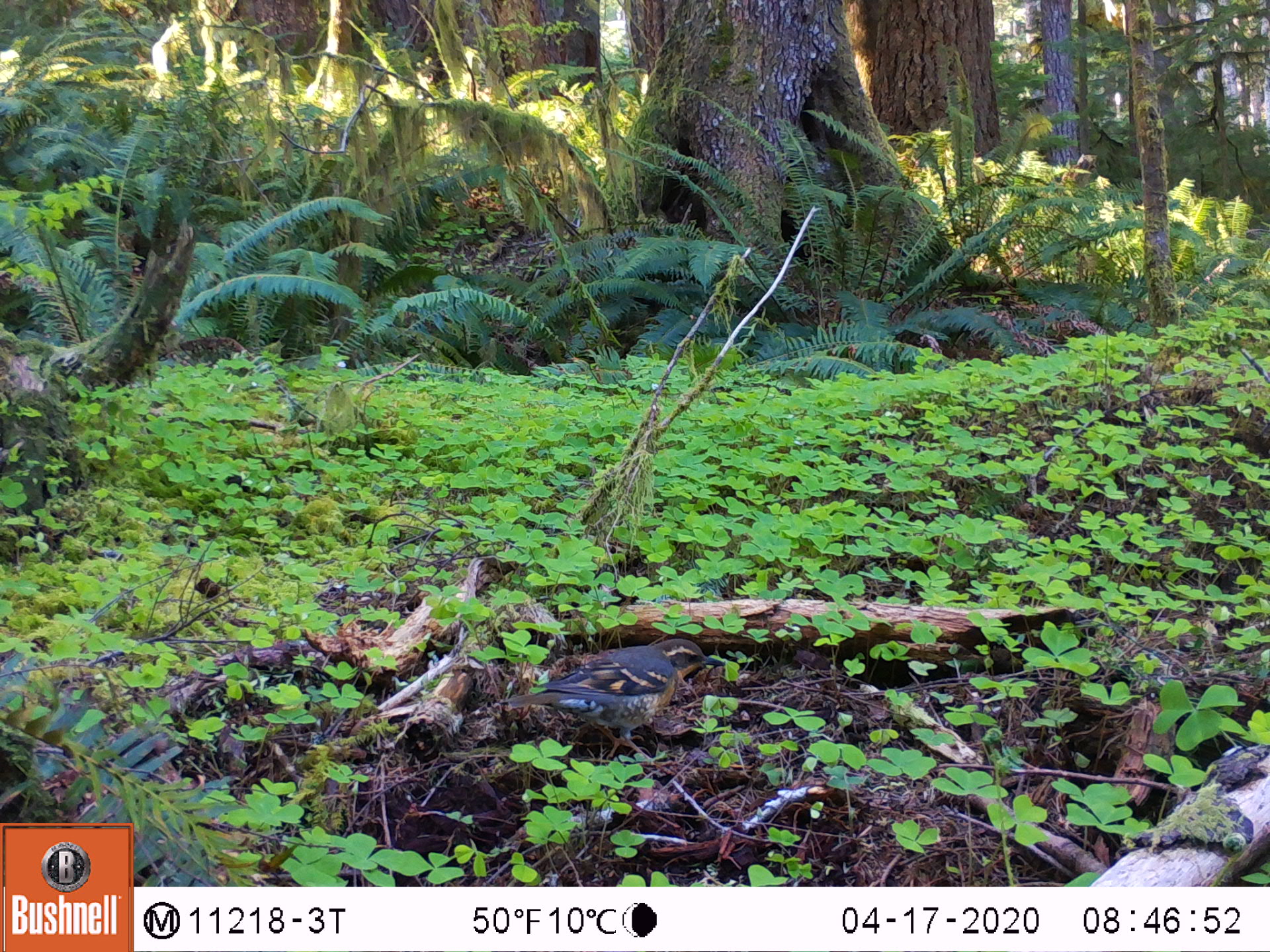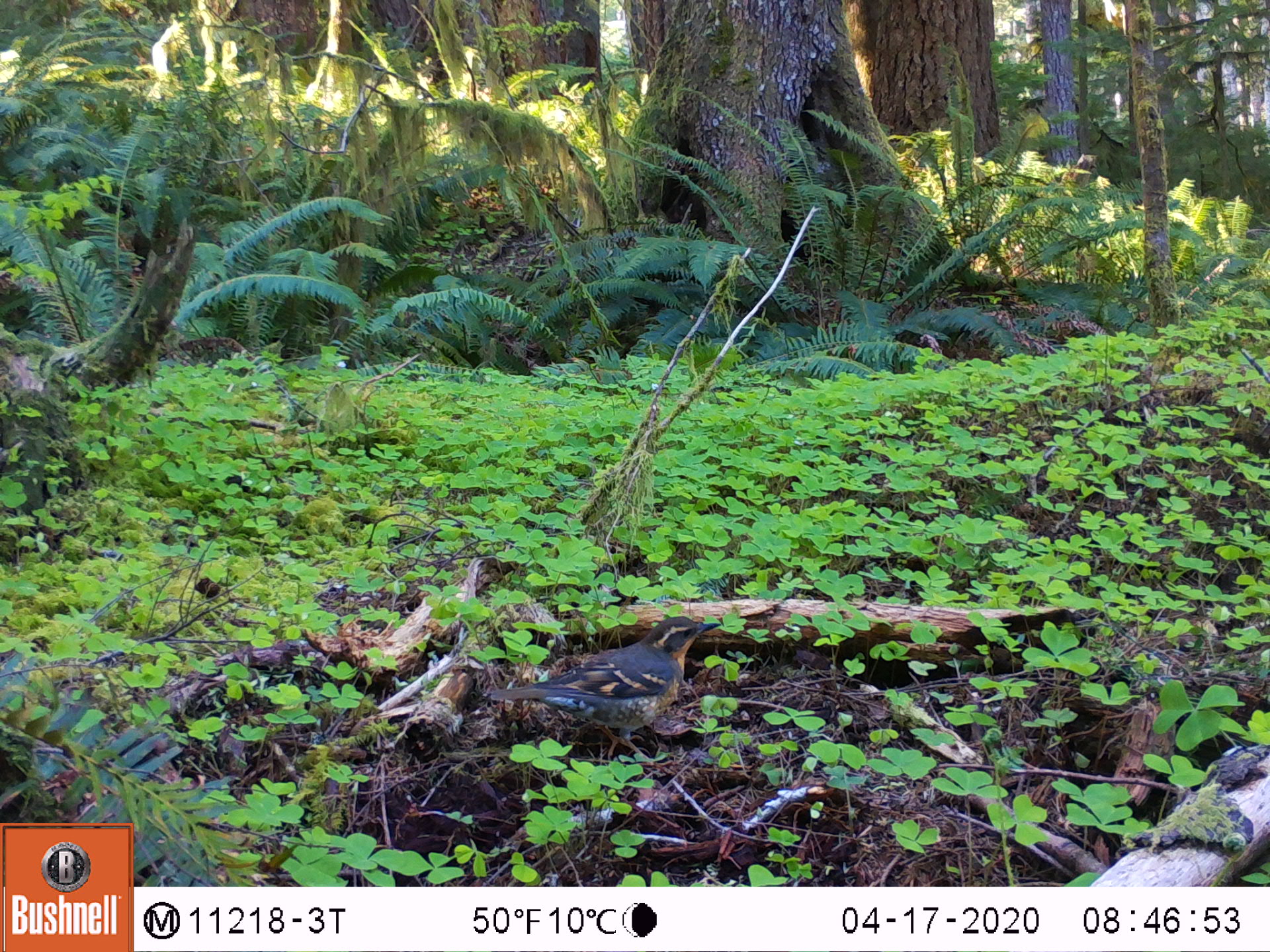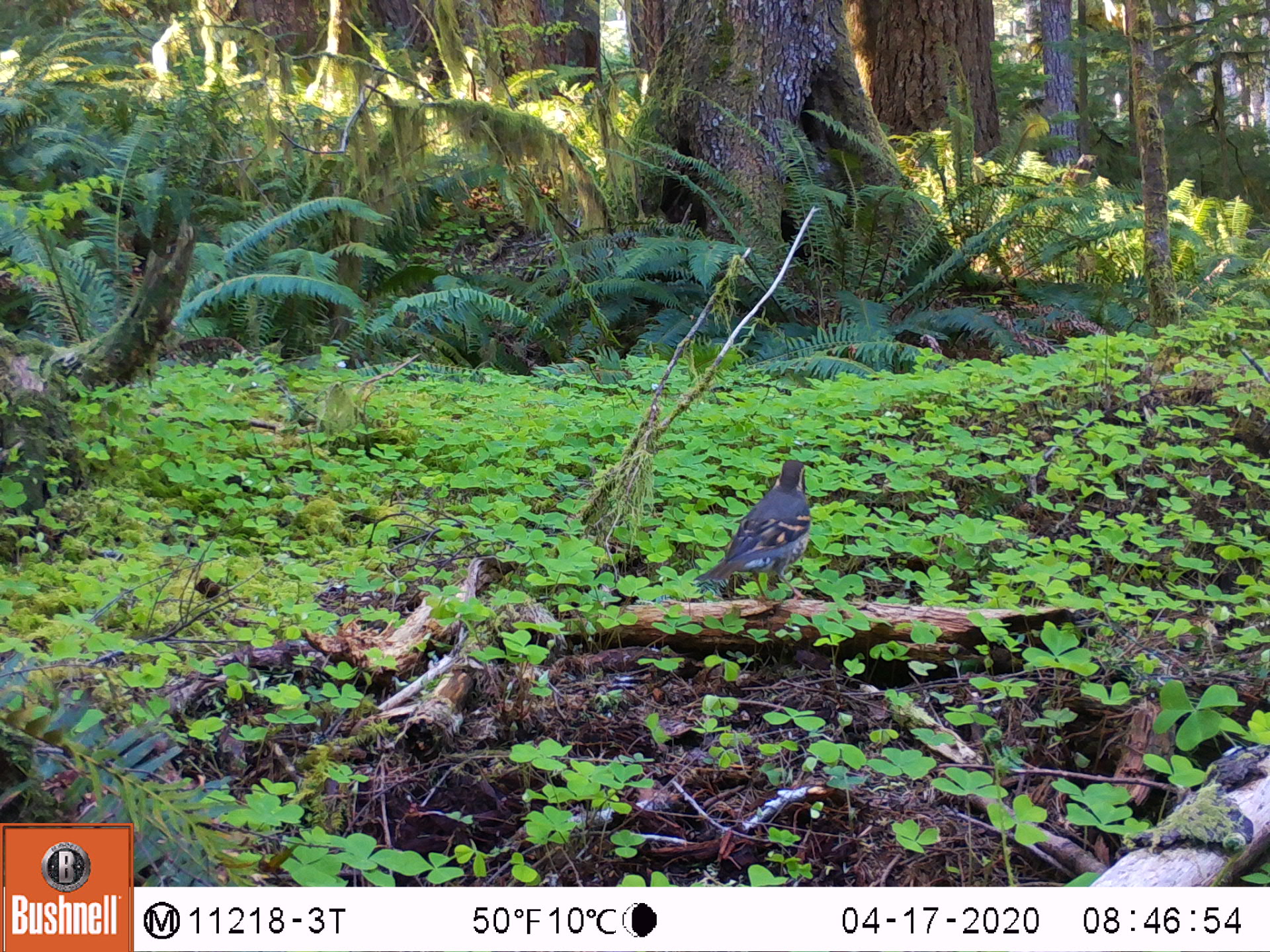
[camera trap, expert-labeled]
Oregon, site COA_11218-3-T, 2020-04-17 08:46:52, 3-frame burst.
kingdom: Animalia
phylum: Chordata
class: Aves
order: Passeriformes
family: Turdidae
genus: Ixoreus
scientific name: Ixoreus naevius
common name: varied thrush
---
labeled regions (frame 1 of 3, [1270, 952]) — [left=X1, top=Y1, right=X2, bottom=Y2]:
varied thrush: [left=496, top=632, right=714, bottom=743]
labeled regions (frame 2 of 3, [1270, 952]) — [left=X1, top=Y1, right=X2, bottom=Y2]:
varied thrush: [left=476, top=615, right=719, bottom=733]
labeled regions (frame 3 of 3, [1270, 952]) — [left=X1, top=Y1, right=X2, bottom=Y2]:
varied thrush: [left=710, top=452, right=819, bottom=601]